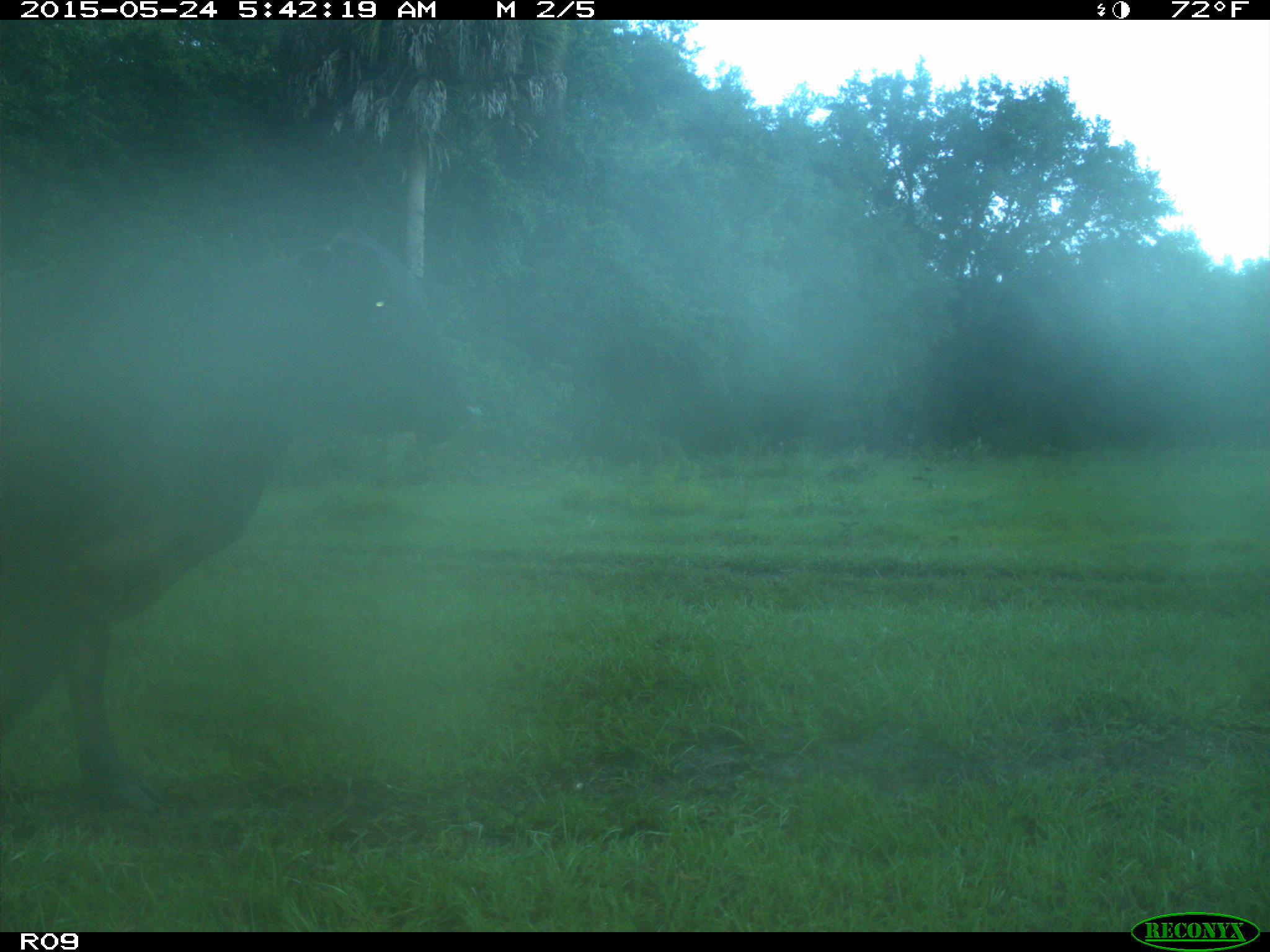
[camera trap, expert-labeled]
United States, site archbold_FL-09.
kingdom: Animalia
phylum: Chordata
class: Mammalia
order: Artiodactyla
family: Bovidae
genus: Bos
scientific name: Bos taurus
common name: domestic cow